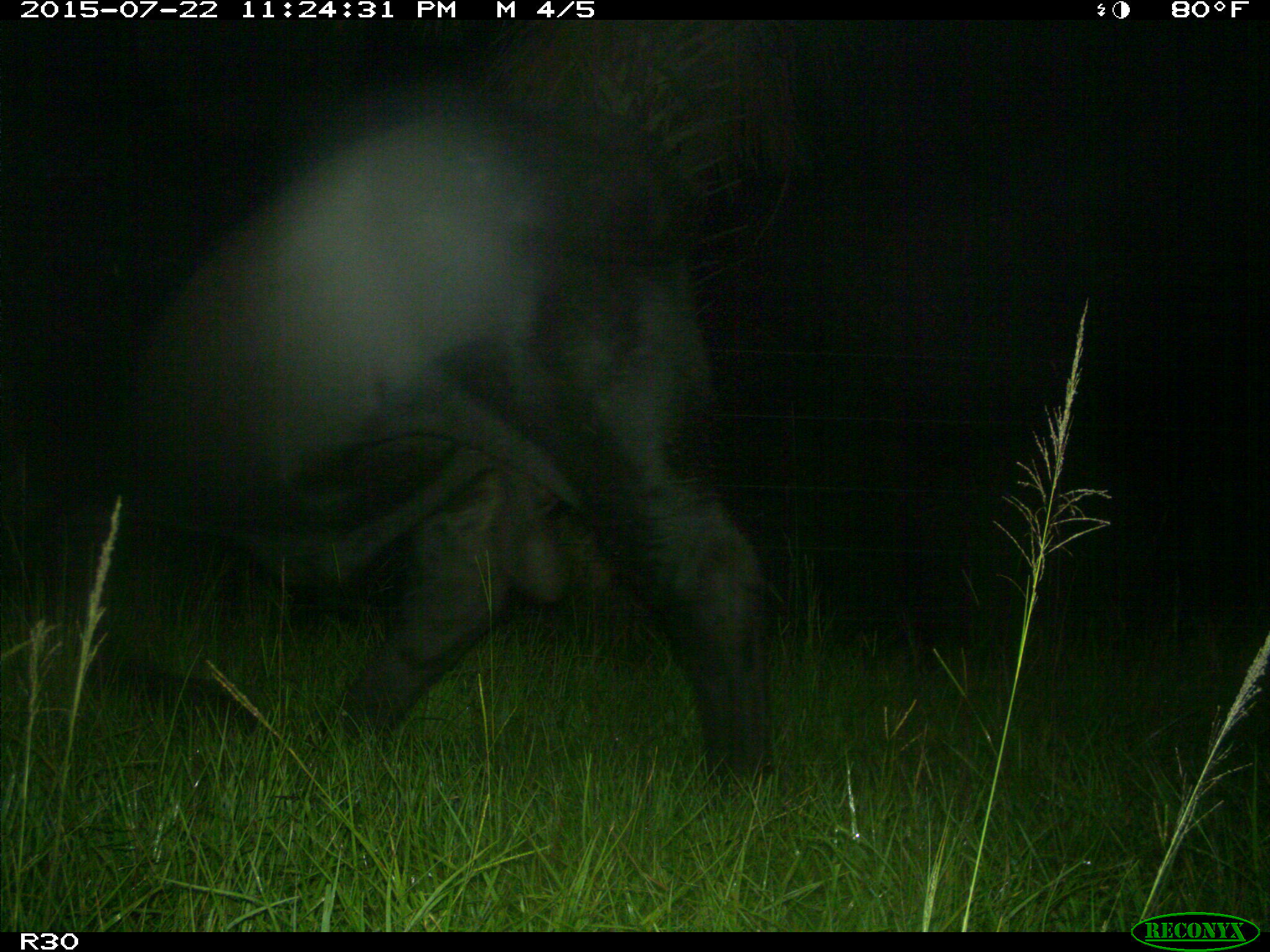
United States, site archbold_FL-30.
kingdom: Animalia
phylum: Chordata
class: Mammalia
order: Artiodactyla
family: Bovidae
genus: Bos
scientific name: Bos taurus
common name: domestic cow